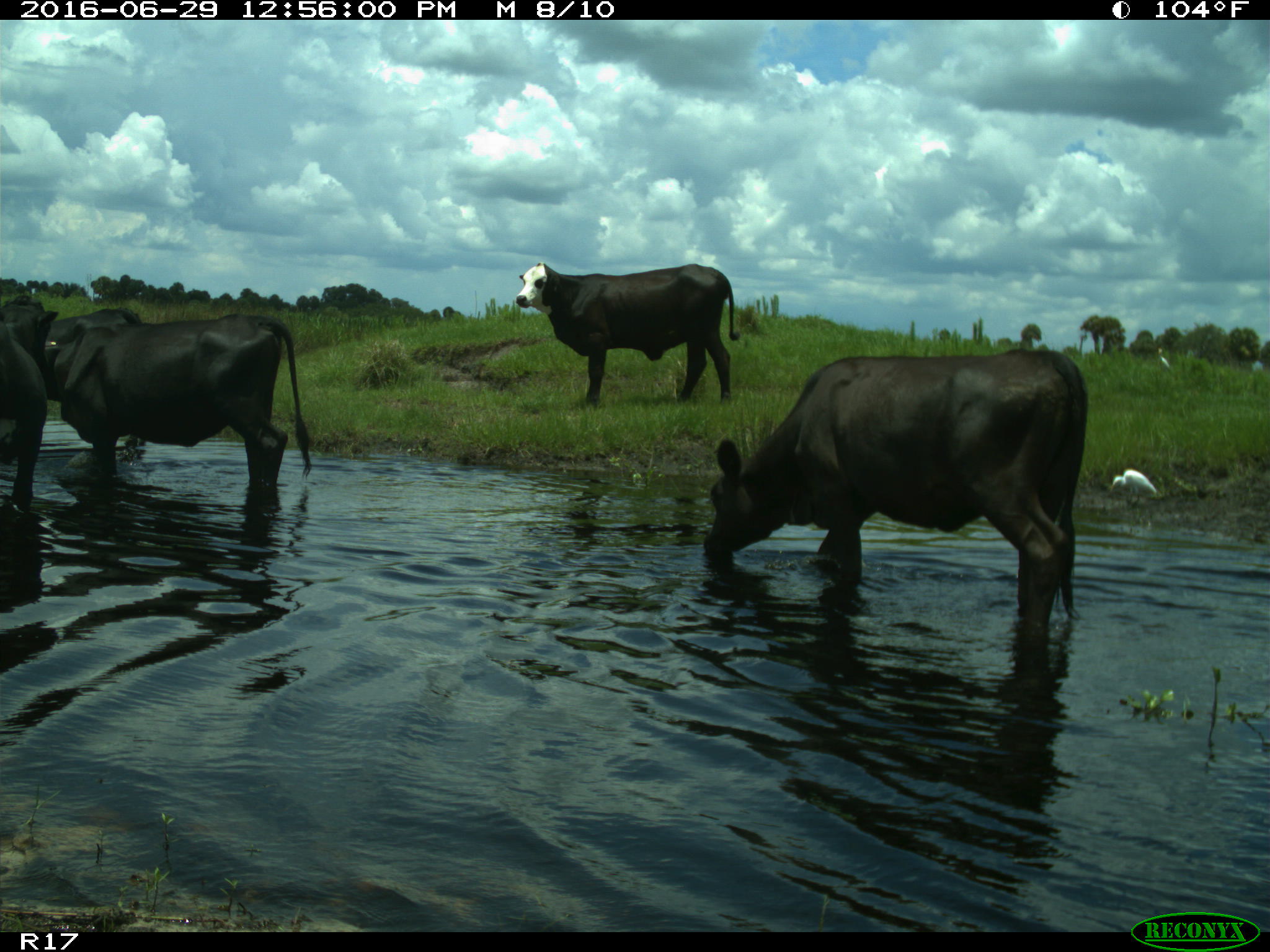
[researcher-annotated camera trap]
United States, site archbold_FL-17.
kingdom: Animalia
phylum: Chordata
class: Mammalia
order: Artiodactyla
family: Bovidae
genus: Bos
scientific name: Bos taurus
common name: domestic cow